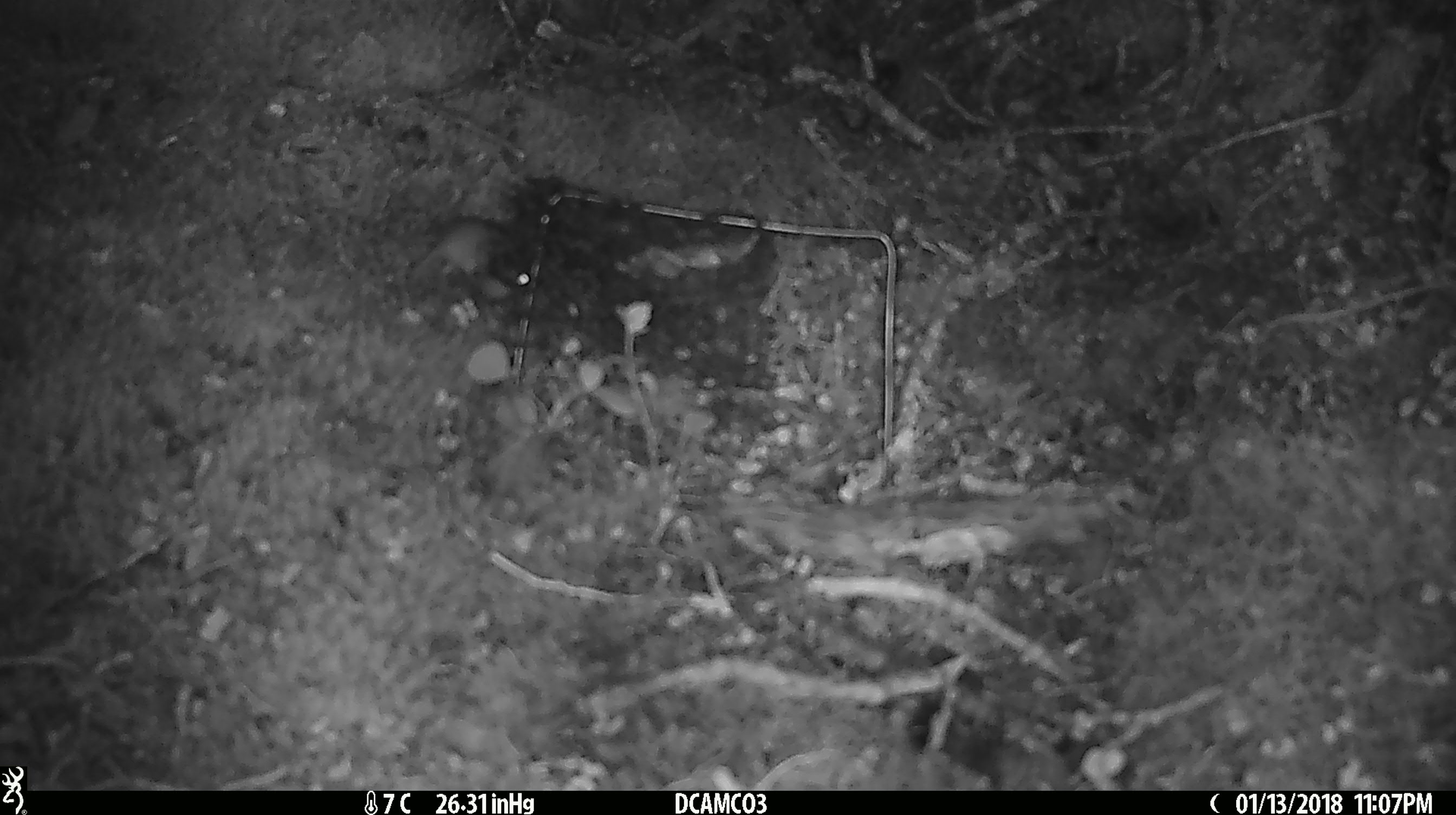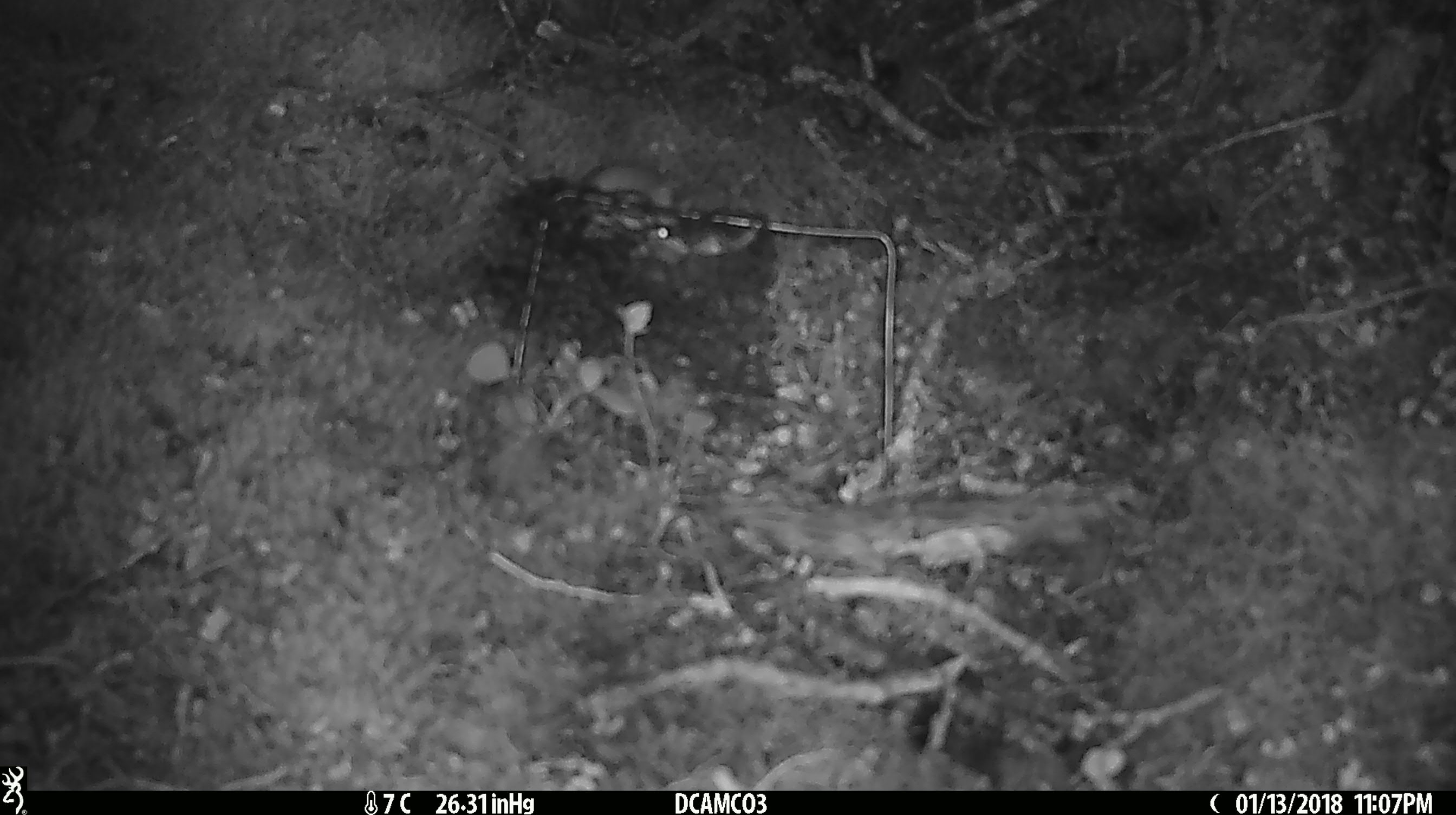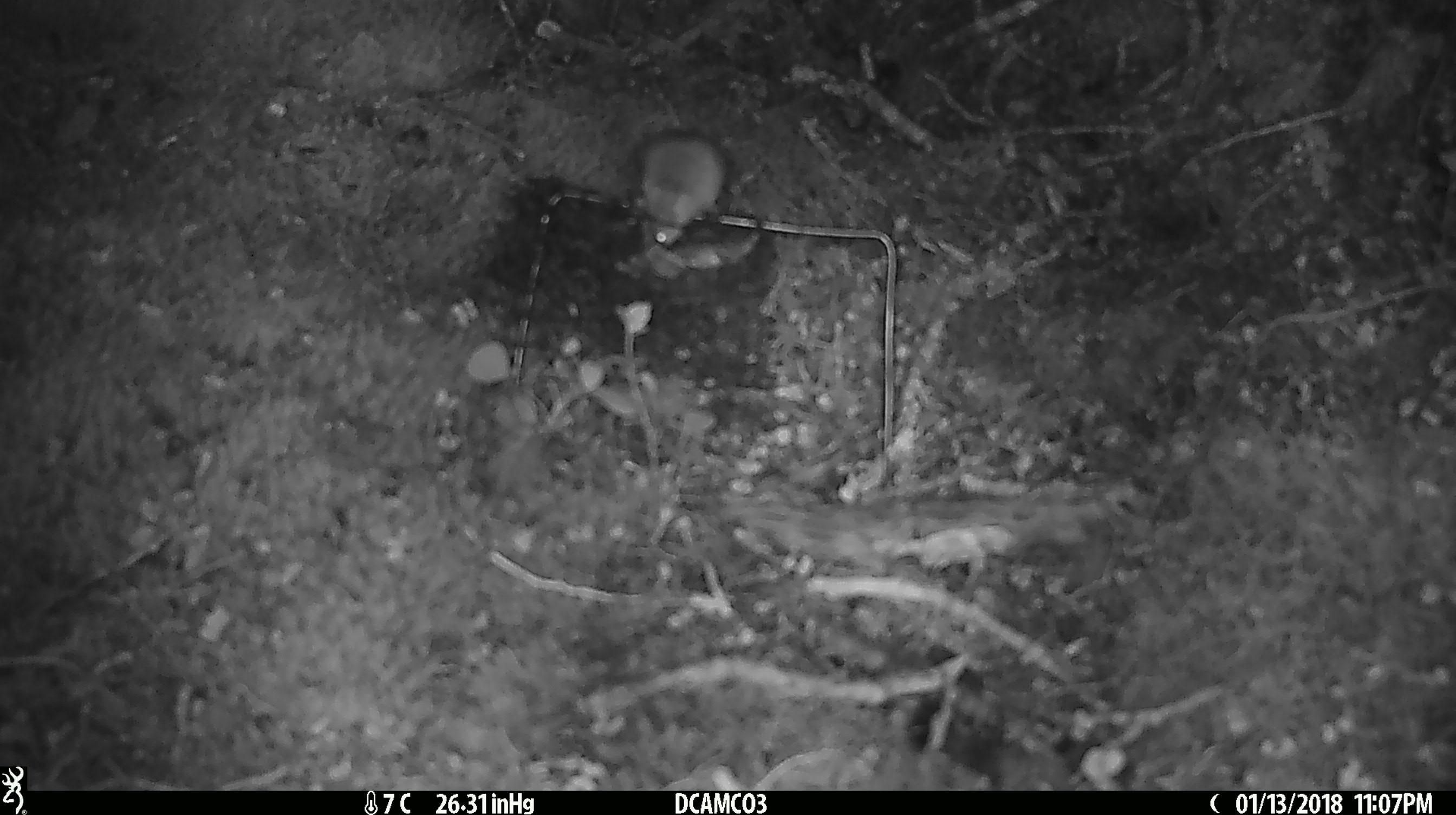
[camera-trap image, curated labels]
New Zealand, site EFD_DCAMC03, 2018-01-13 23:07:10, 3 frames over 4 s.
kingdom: Animalia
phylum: Chordata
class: Mammalia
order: Rodentia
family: Muridae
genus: Mus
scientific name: Mus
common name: mouse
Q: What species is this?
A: Mouse (Mus).